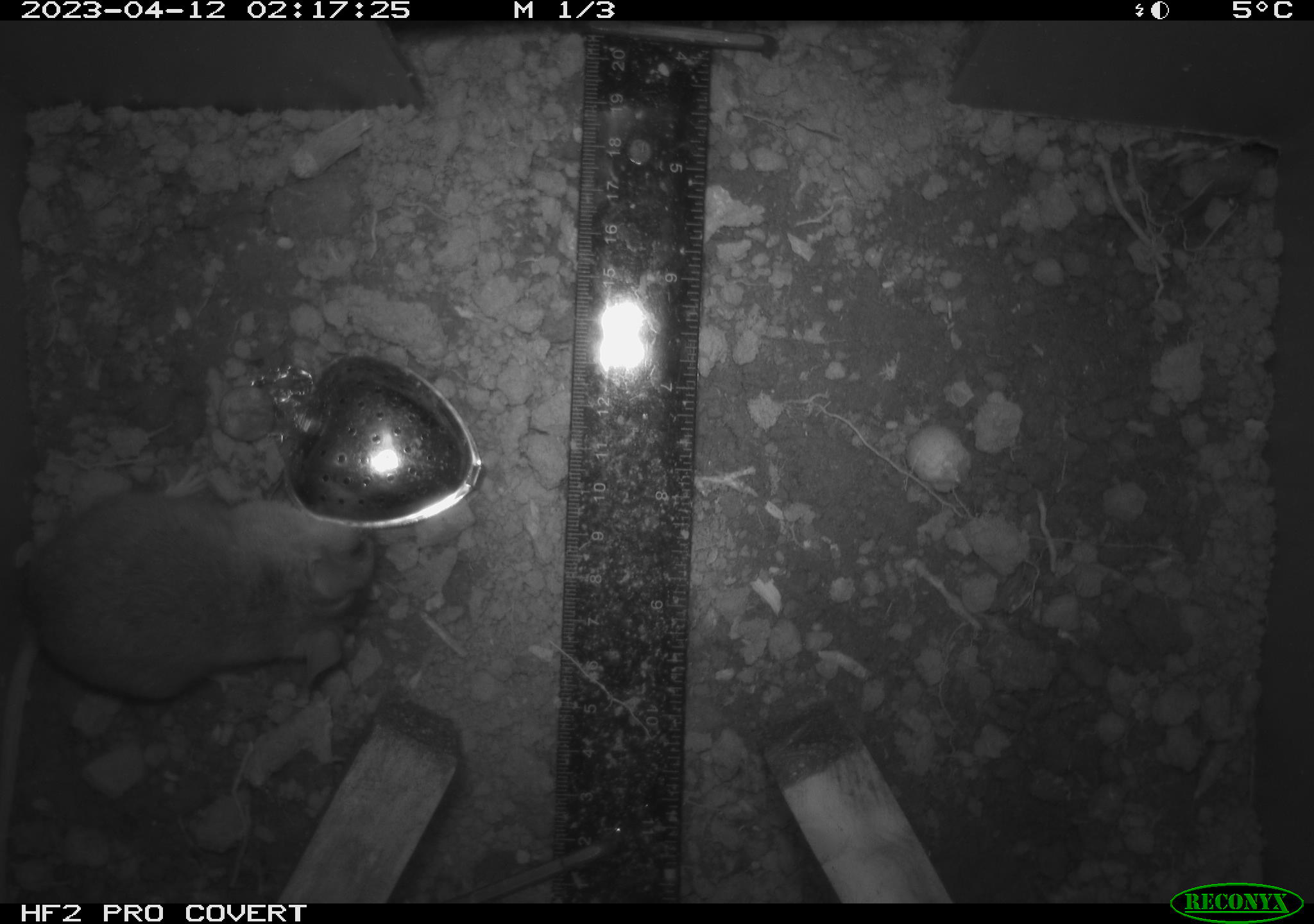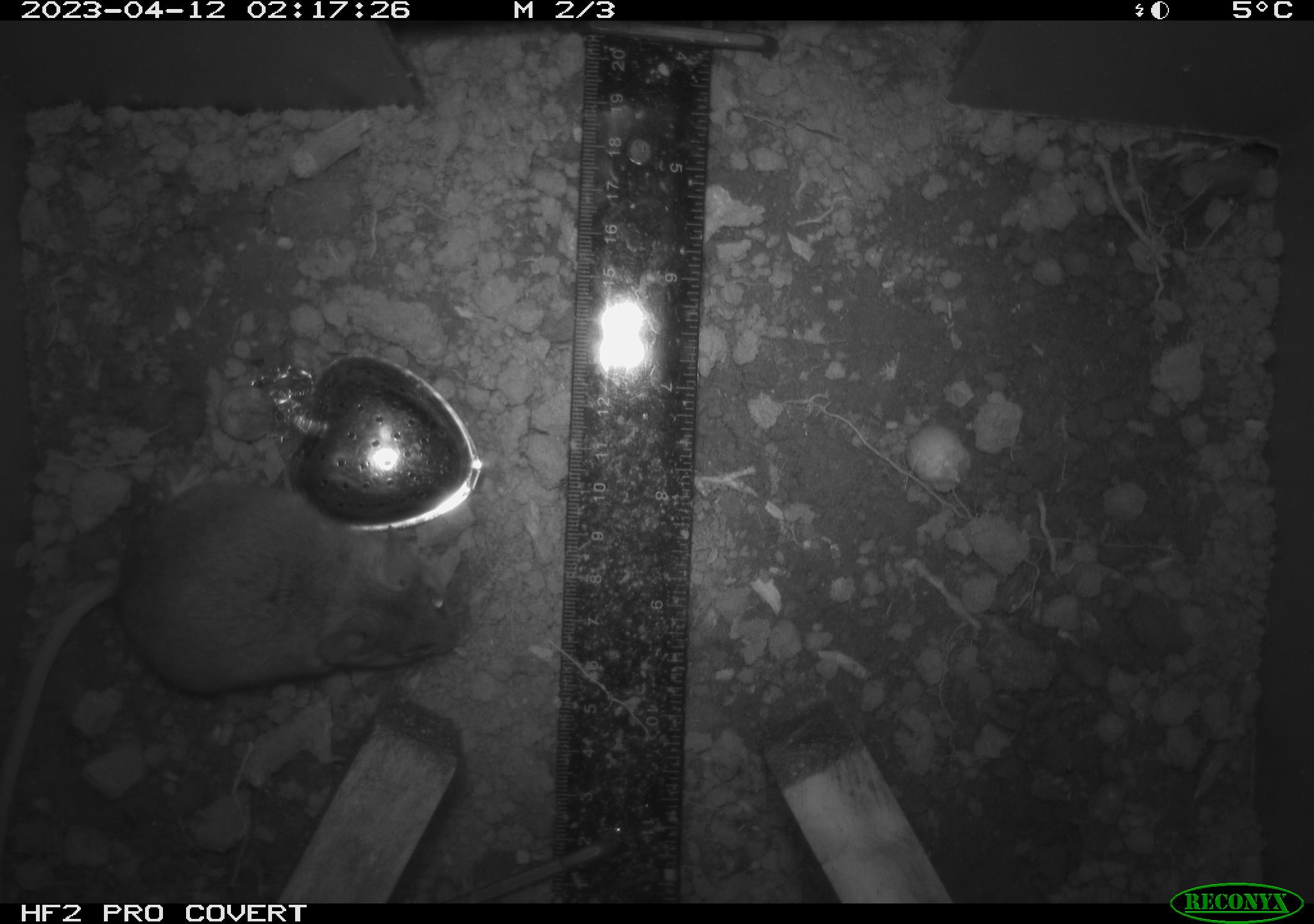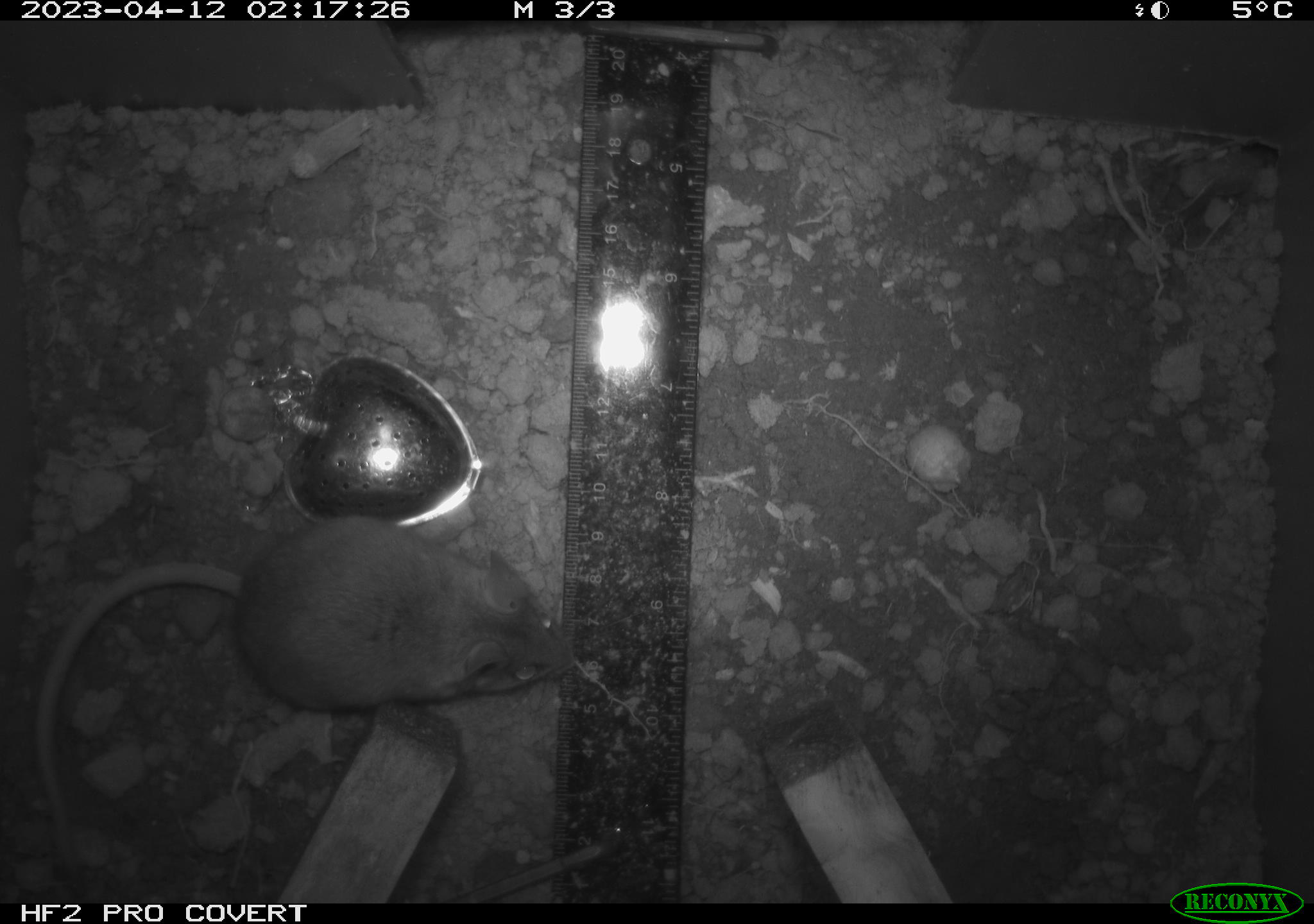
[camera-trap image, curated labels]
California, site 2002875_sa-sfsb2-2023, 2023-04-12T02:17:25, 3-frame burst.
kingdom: Animalia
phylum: Chordata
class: Mammalia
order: Rodentia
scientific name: Rodentia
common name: mouse species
Mouse species (Rodentia).